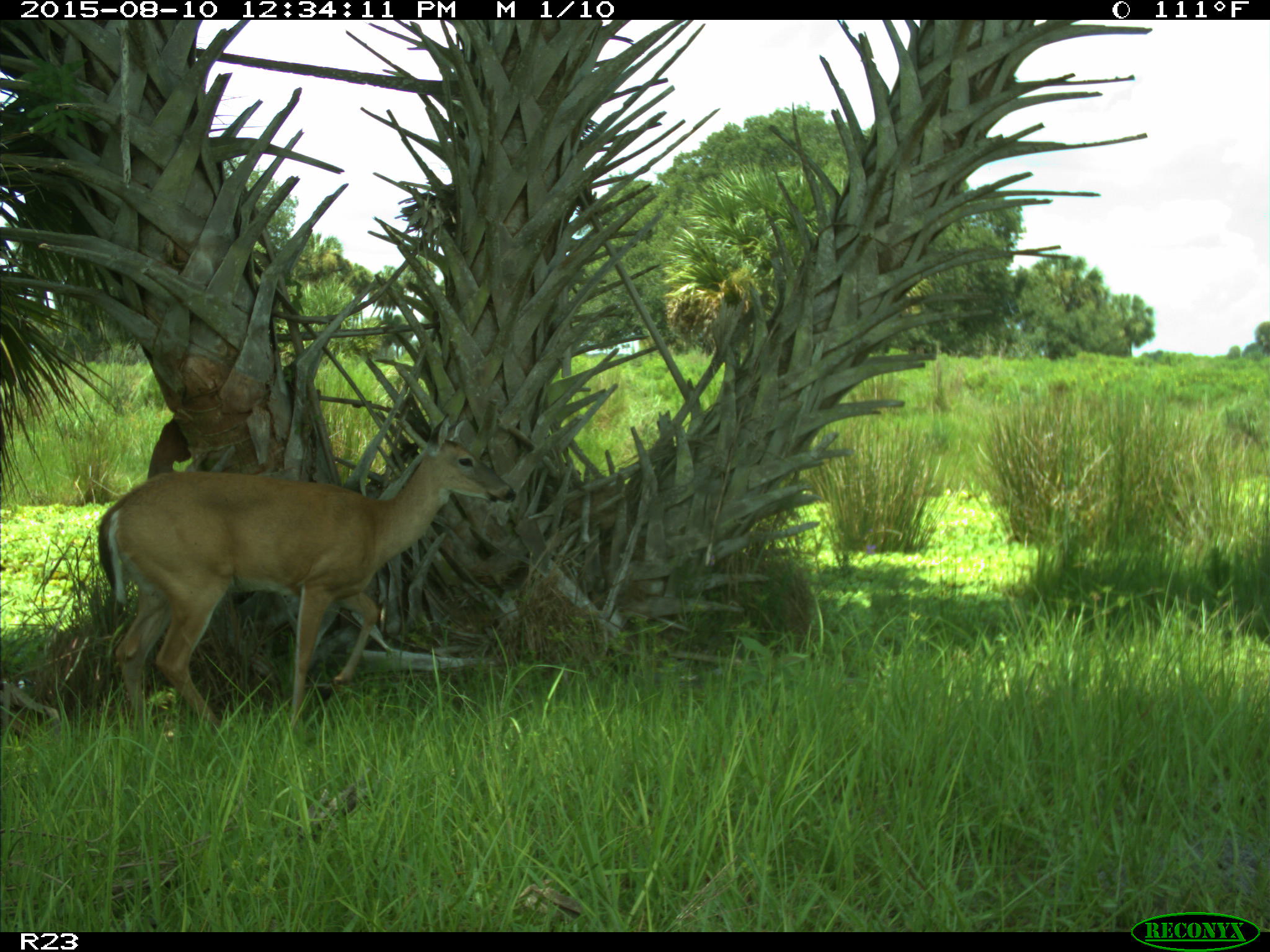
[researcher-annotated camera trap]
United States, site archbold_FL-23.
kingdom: Animalia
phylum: Chordata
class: Mammalia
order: Artiodactyla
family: Cervidae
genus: Odocoileus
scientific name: Odocoileus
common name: deer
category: unidentified deer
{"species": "unidentified deer (deer) (Odocoileus)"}